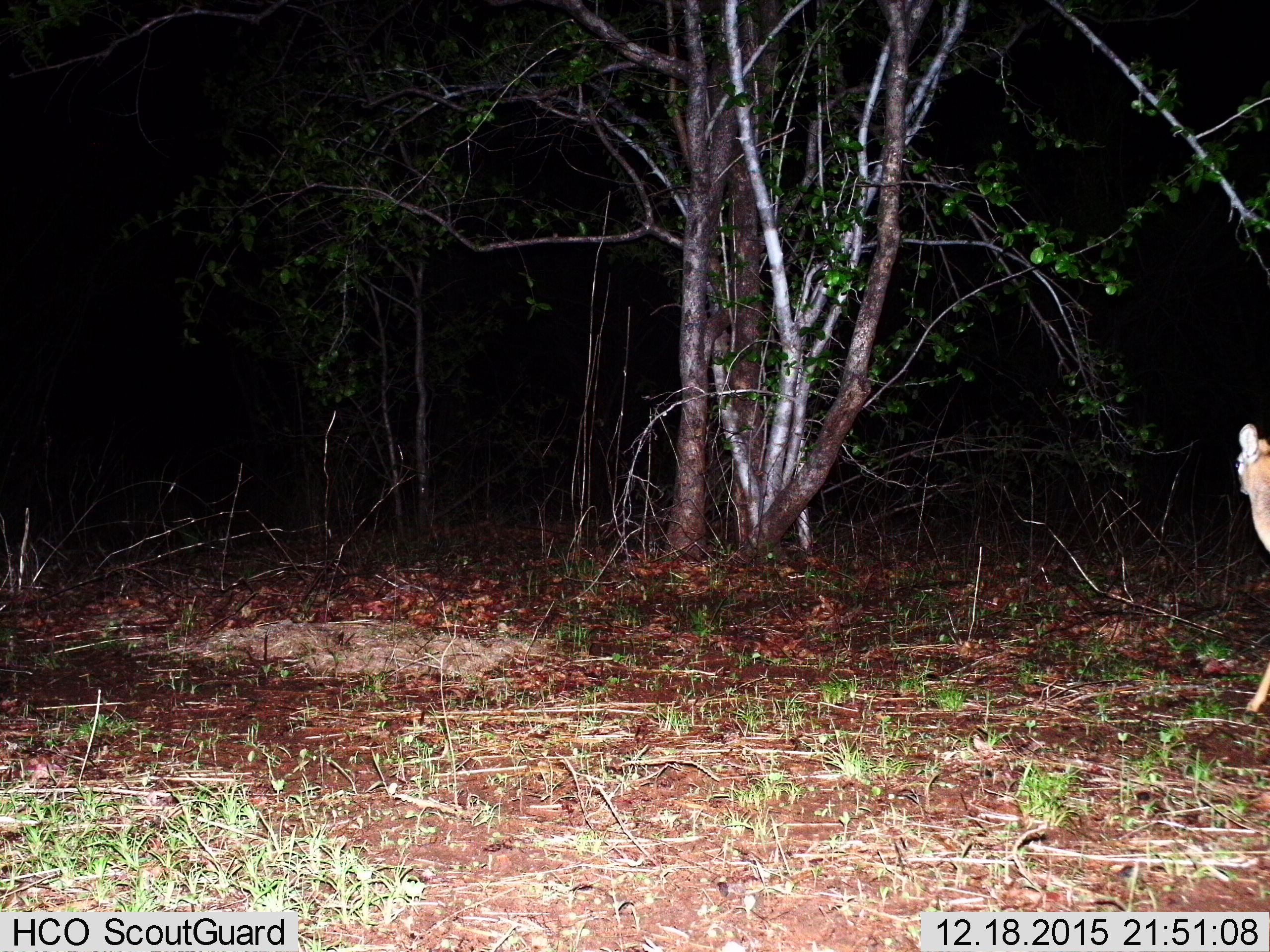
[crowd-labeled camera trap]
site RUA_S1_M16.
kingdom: Animalia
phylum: Chordata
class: Mammalia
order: Artiodactyla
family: Bovidae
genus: Madoqua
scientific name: Madoqua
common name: dik-dik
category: dikdik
Dikdik (dik-dik) (Madoqua), count 1. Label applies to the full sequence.